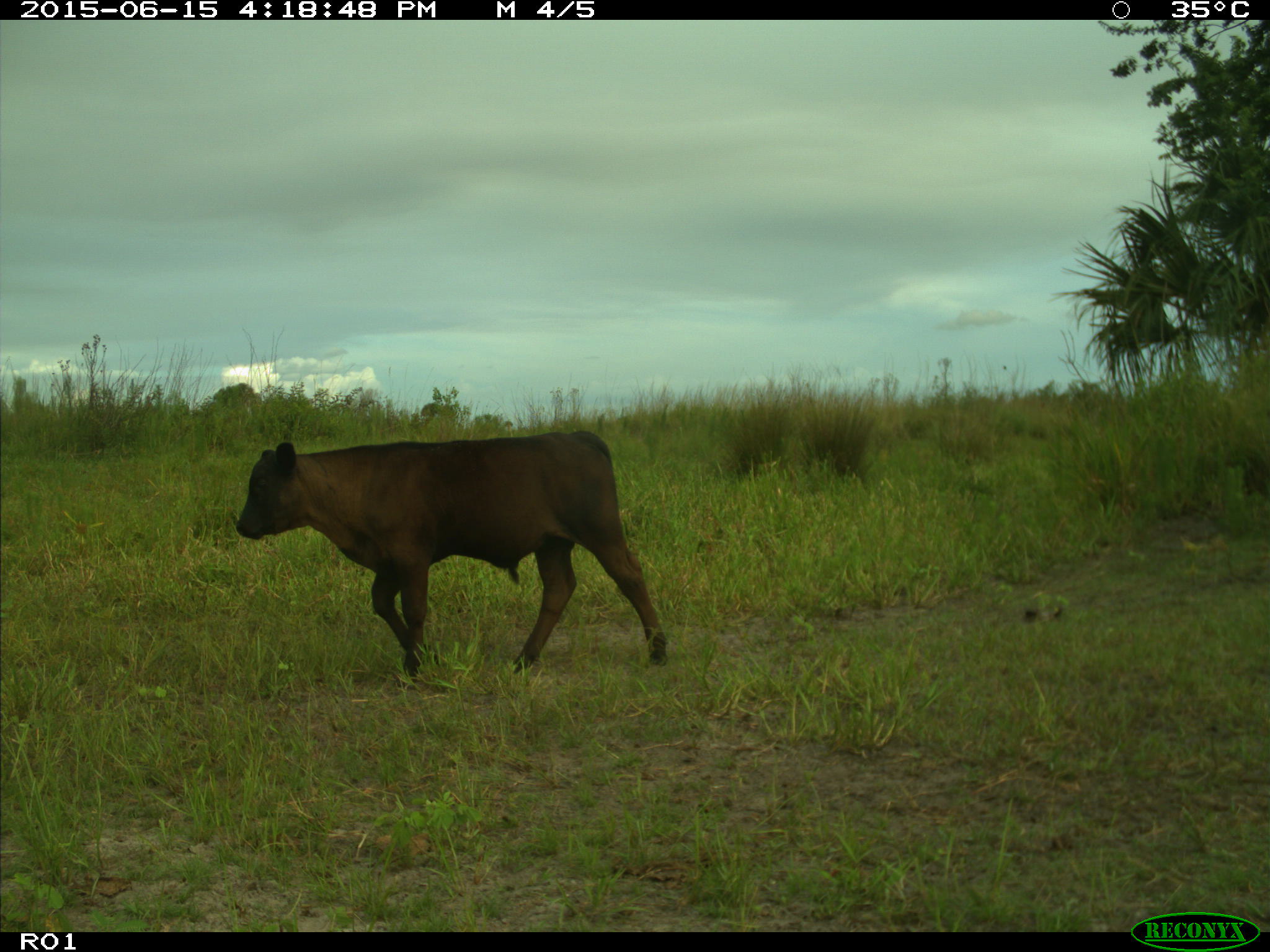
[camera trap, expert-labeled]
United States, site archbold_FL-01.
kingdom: Animalia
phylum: Chordata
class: Mammalia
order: Artiodactyla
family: Bovidae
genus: Bos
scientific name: Bos taurus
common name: domestic cow